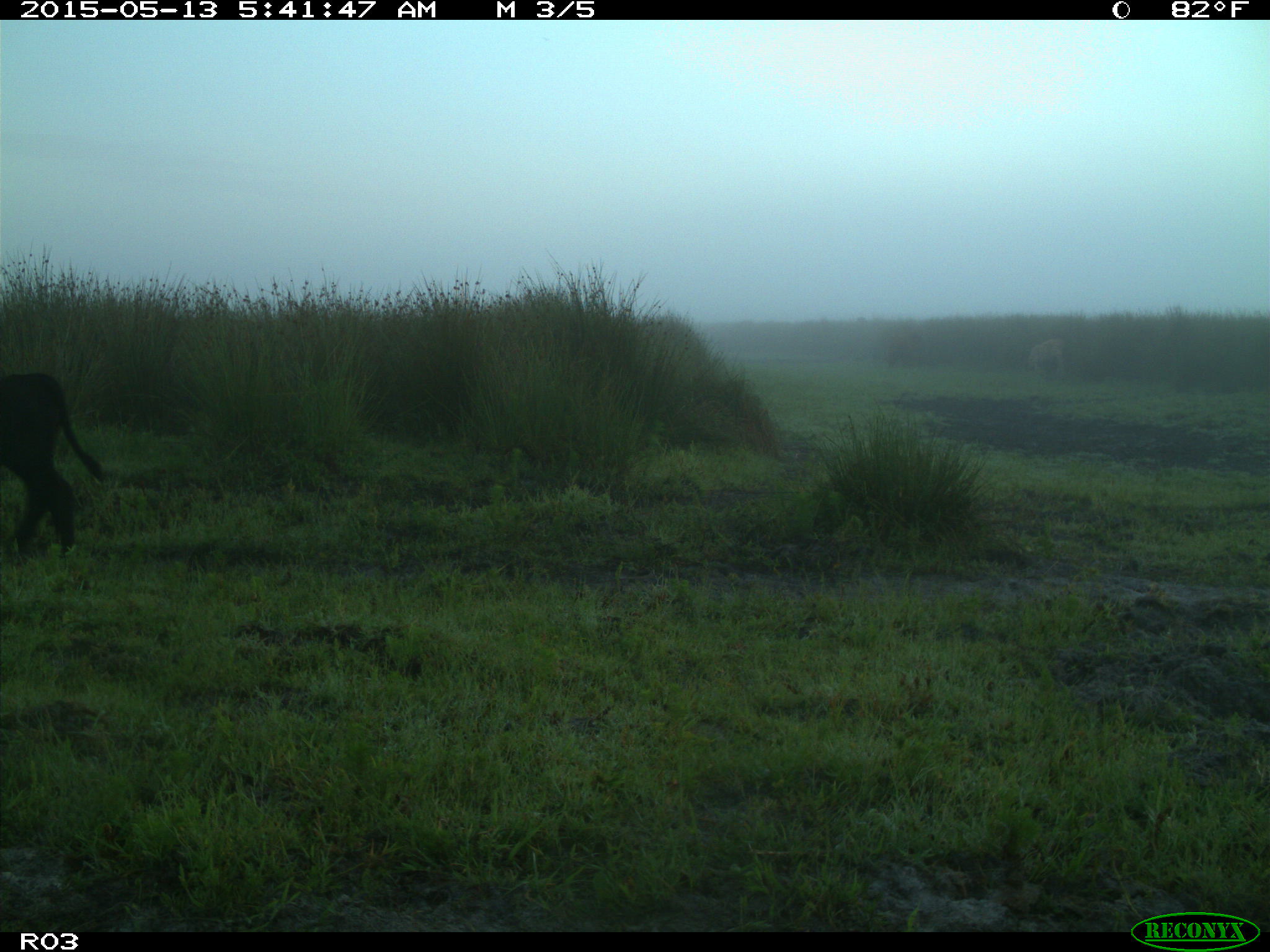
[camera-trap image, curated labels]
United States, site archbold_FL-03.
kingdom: Animalia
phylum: Chordata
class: Mammalia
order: Artiodactyla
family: Bovidae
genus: Bos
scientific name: Bos taurus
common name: domestic cow